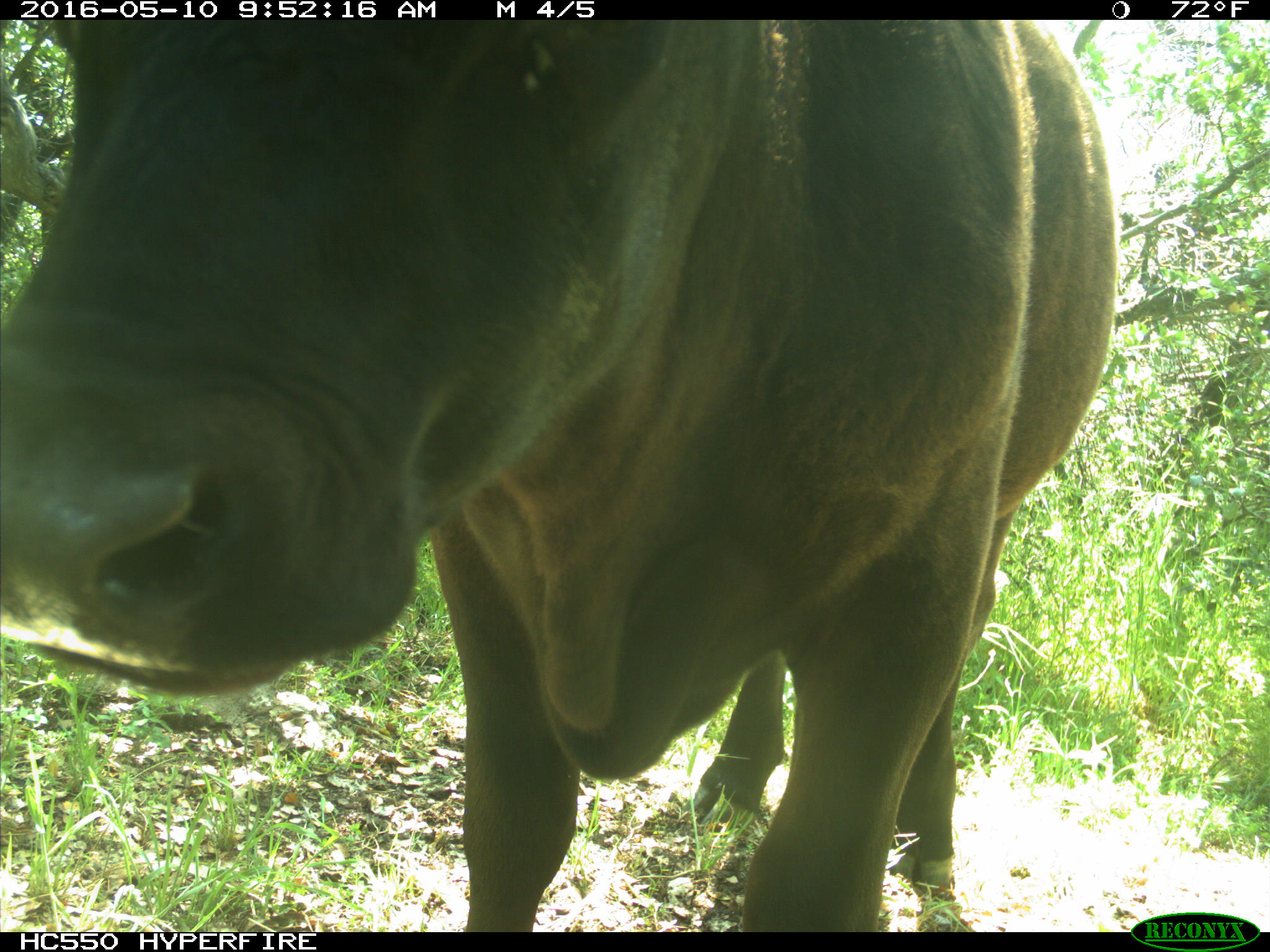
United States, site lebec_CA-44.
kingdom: Animalia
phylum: Chordata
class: Mammalia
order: Artiodactyla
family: Bovidae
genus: Bos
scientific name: Bos taurus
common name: domestic cow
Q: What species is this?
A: Bos taurus (domestic cow).